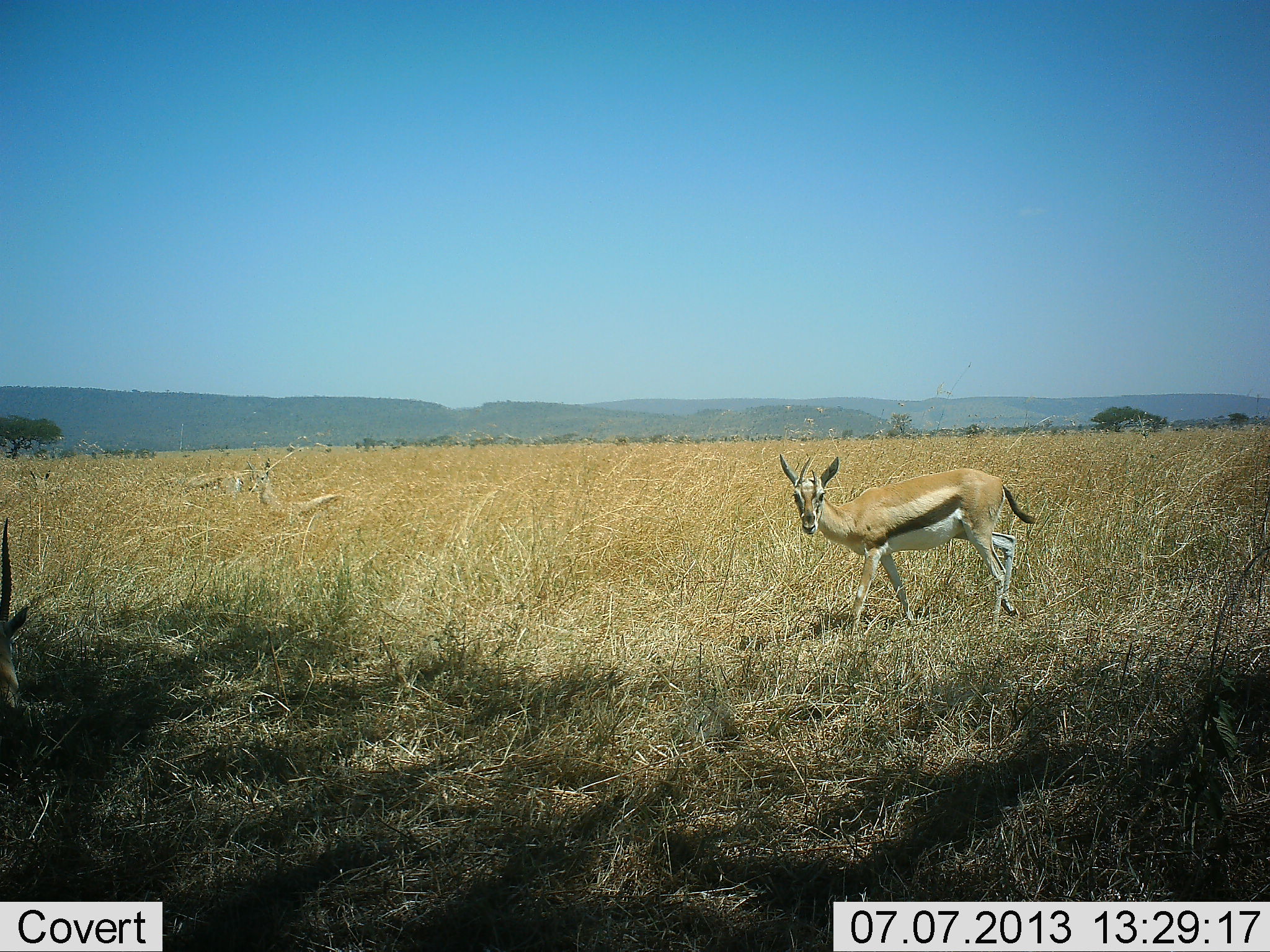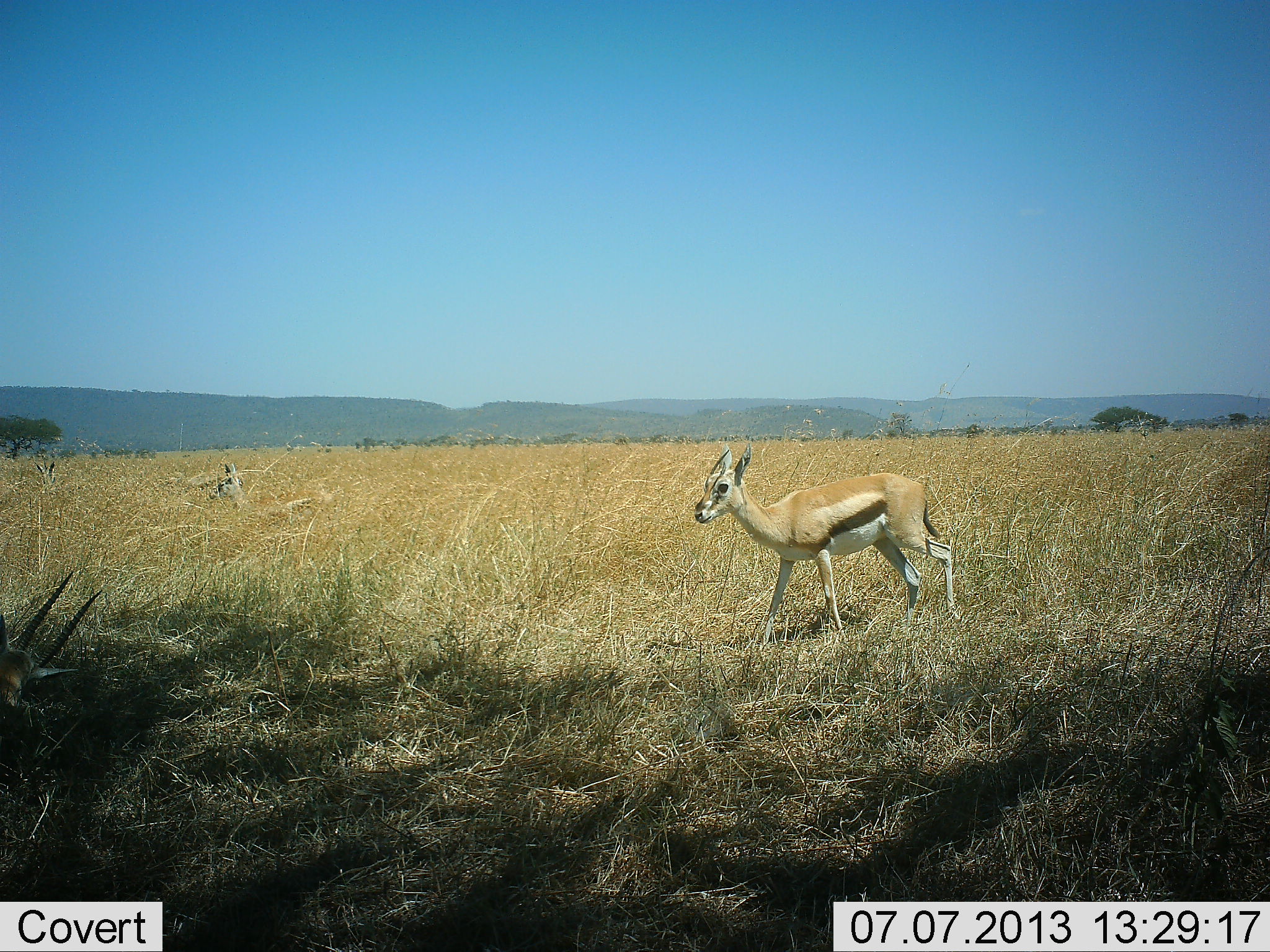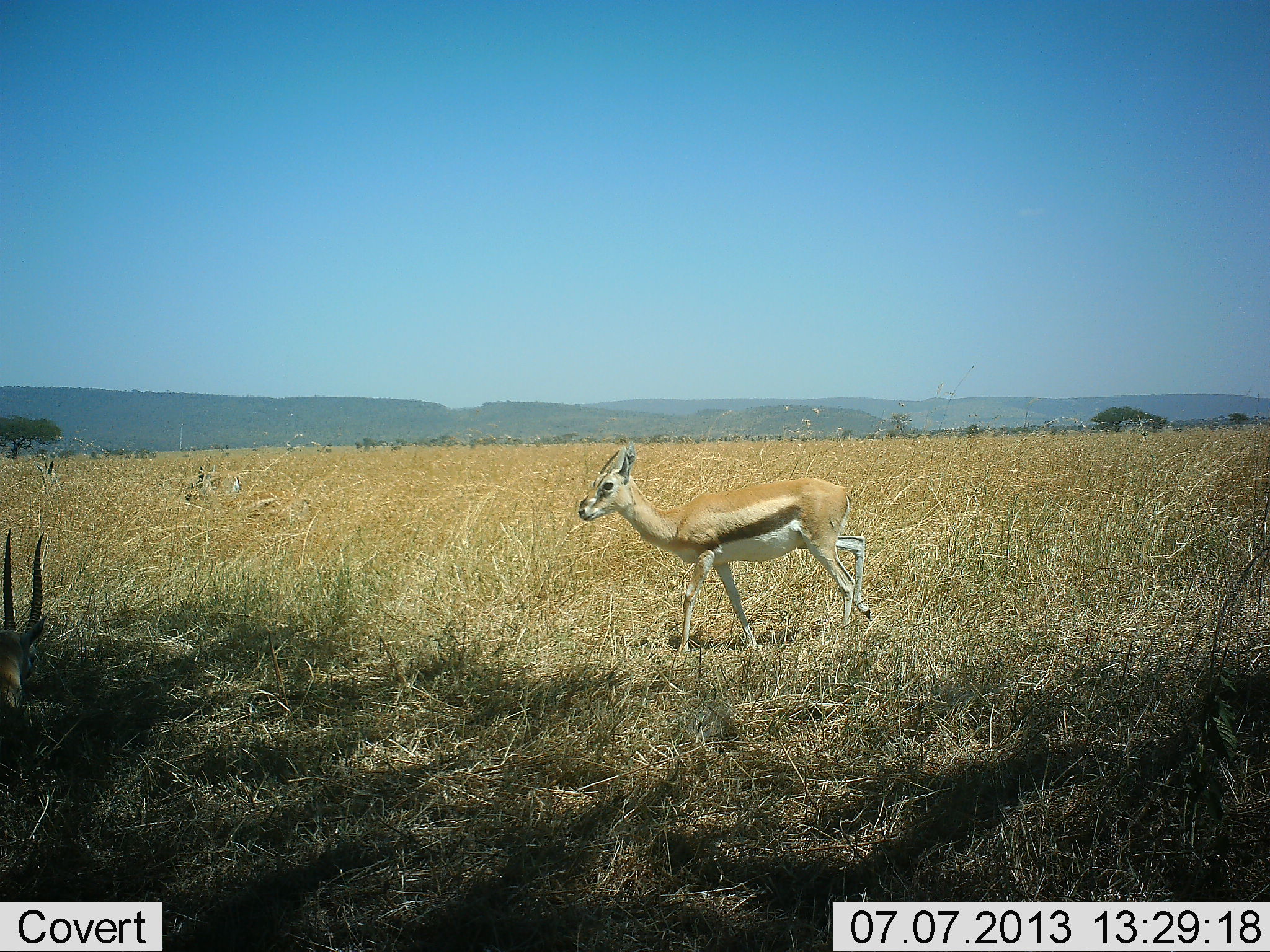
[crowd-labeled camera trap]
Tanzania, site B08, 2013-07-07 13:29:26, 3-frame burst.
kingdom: Animalia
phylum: Chordata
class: Mammalia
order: Artiodactyla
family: Bovidae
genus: Eudorcas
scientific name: Eudorcas thomsonii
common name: thomson's gazelle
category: gazellethomsons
Gazellethomsons (thomson's gazelle) (Eudorcas thomsonii), count 4. Behavior (volunteer vote fractions): standing 50%, resting 20%, moving 80%, interacting 0%. Young present (vote fraction): 0%. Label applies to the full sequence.